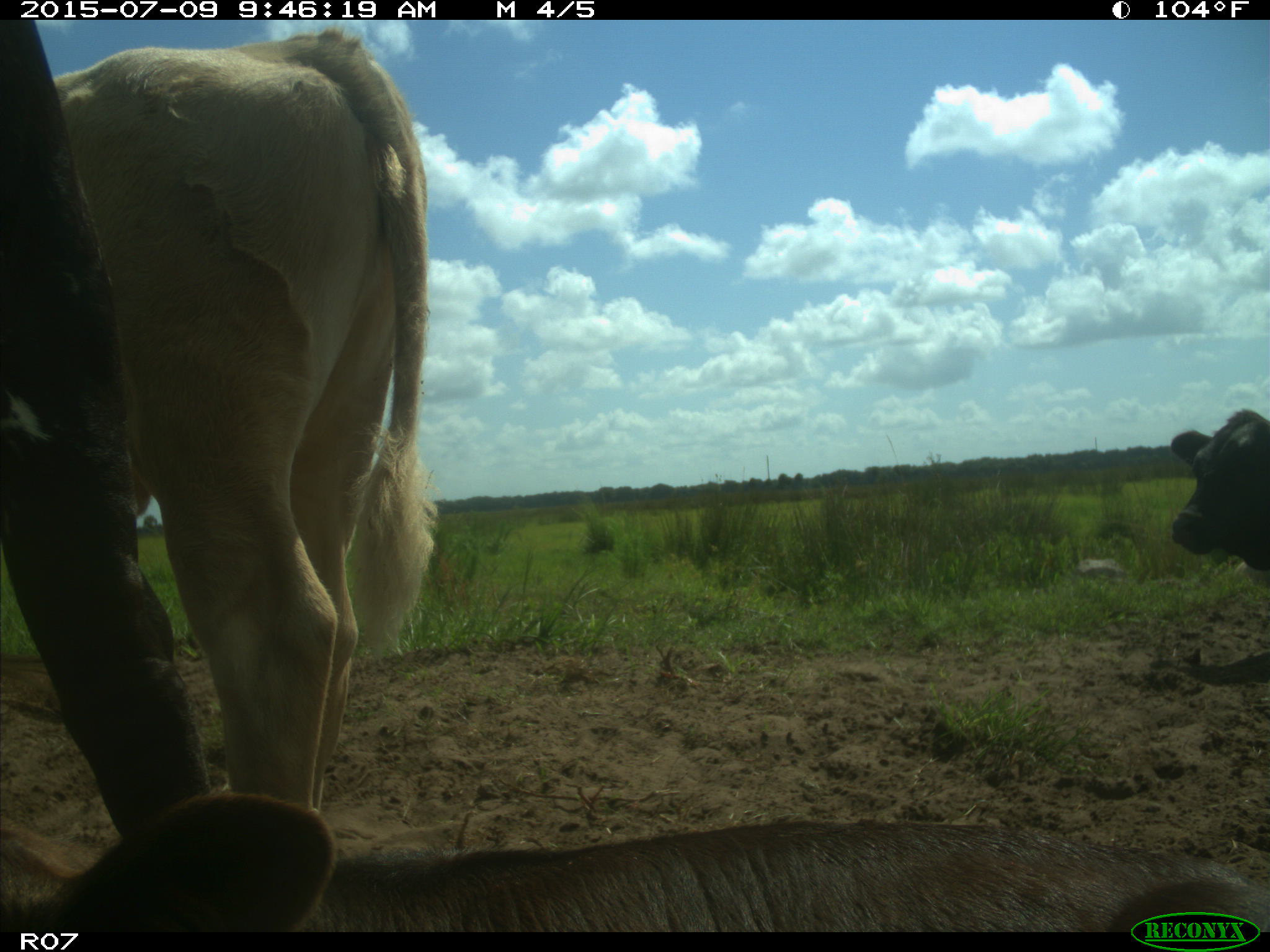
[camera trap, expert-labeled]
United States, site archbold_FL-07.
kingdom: Animalia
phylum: Chordata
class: Mammalia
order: Artiodactyla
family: Bovidae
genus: Bos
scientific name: Bos taurus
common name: domestic cow